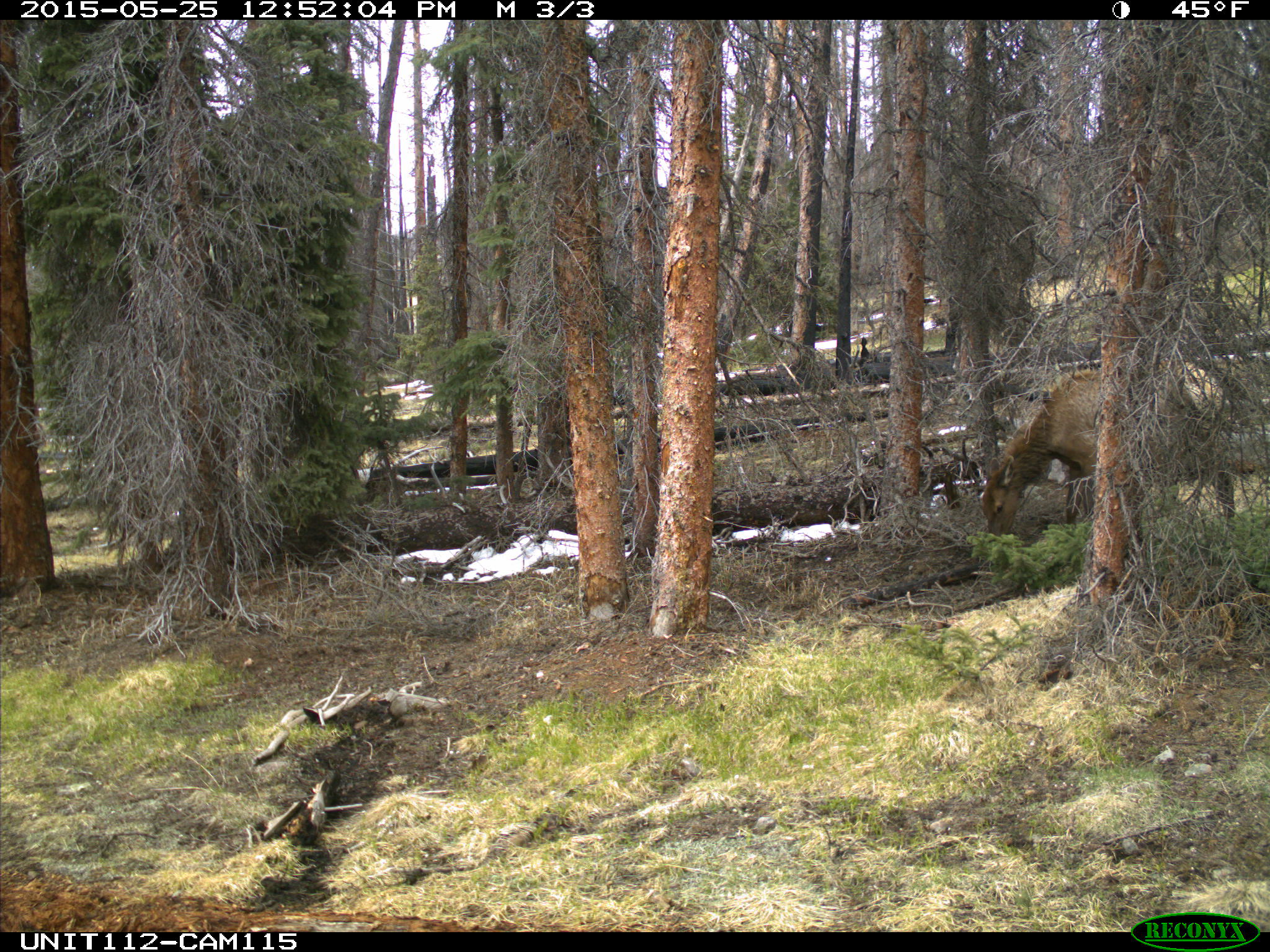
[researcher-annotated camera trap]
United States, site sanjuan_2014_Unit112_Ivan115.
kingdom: Animalia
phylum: Chordata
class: Mammalia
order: Artiodactyla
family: Cervidae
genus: Cervus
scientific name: Cervus elaphus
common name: red deer